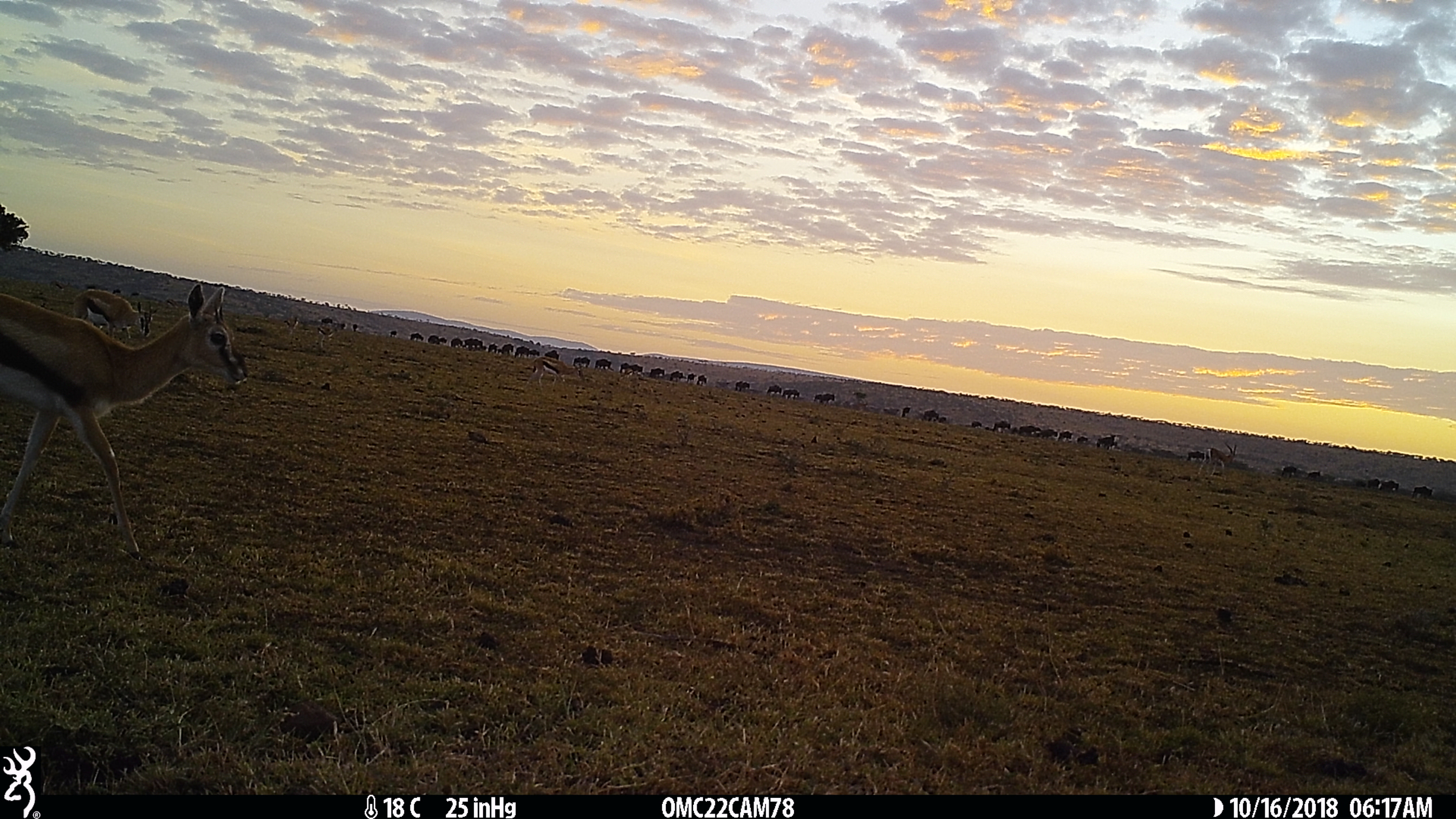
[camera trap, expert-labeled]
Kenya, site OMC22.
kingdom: Animalia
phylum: Chordata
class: Mammalia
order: Artiodactyla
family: Bovidae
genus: Eudorcas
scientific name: Eudorcas thomsonii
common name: thomon's gazelle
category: gazelle thomsons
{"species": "gazelle thomsons (thomon's gazelle) (Eudorcas thomsonii)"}